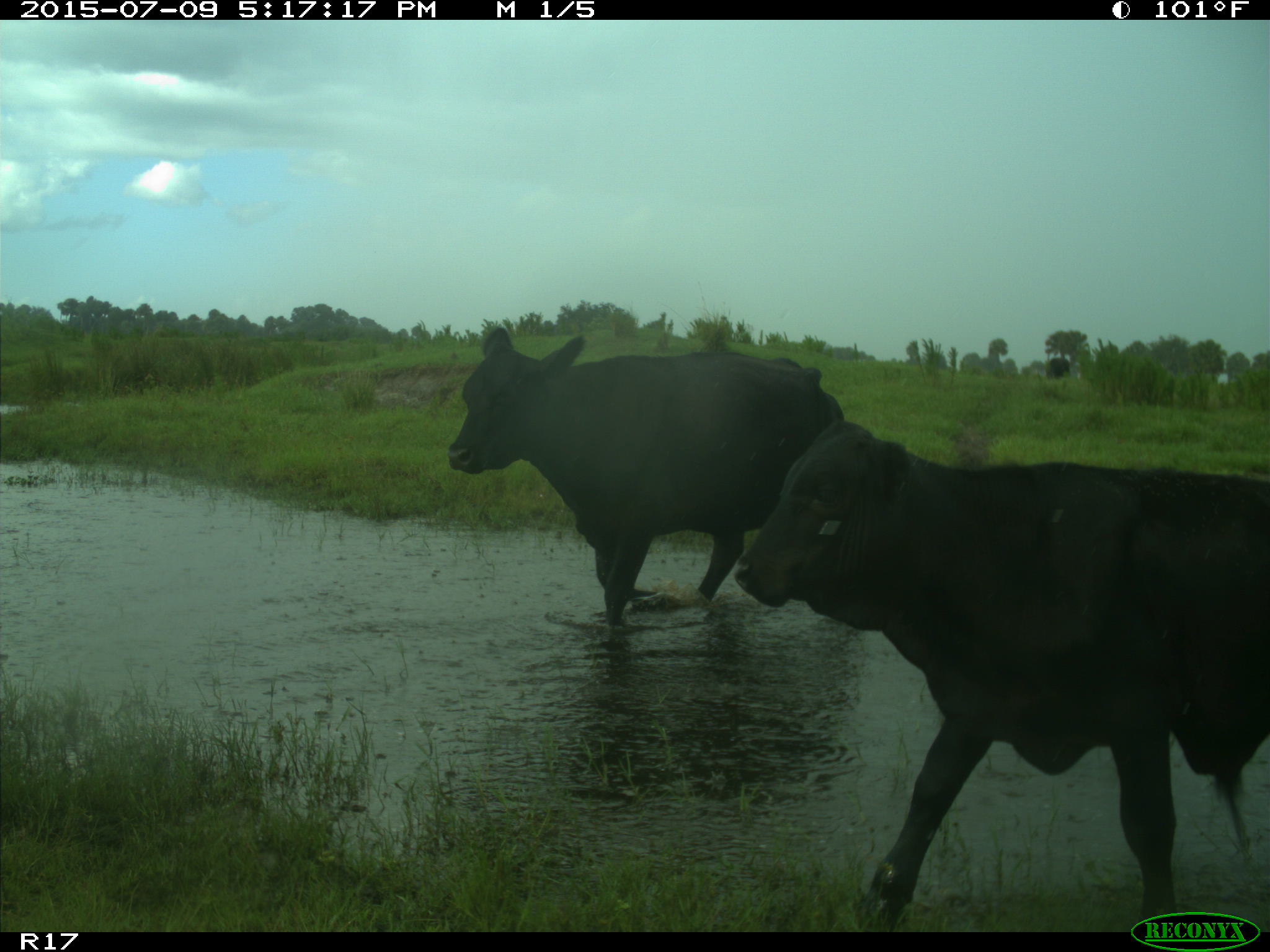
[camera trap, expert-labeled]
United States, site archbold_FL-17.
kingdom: Animalia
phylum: Chordata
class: Mammalia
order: Artiodactyla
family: Bovidae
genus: Bos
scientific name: Bos taurus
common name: domestic cow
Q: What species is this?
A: Bos taurus (domestic cow).